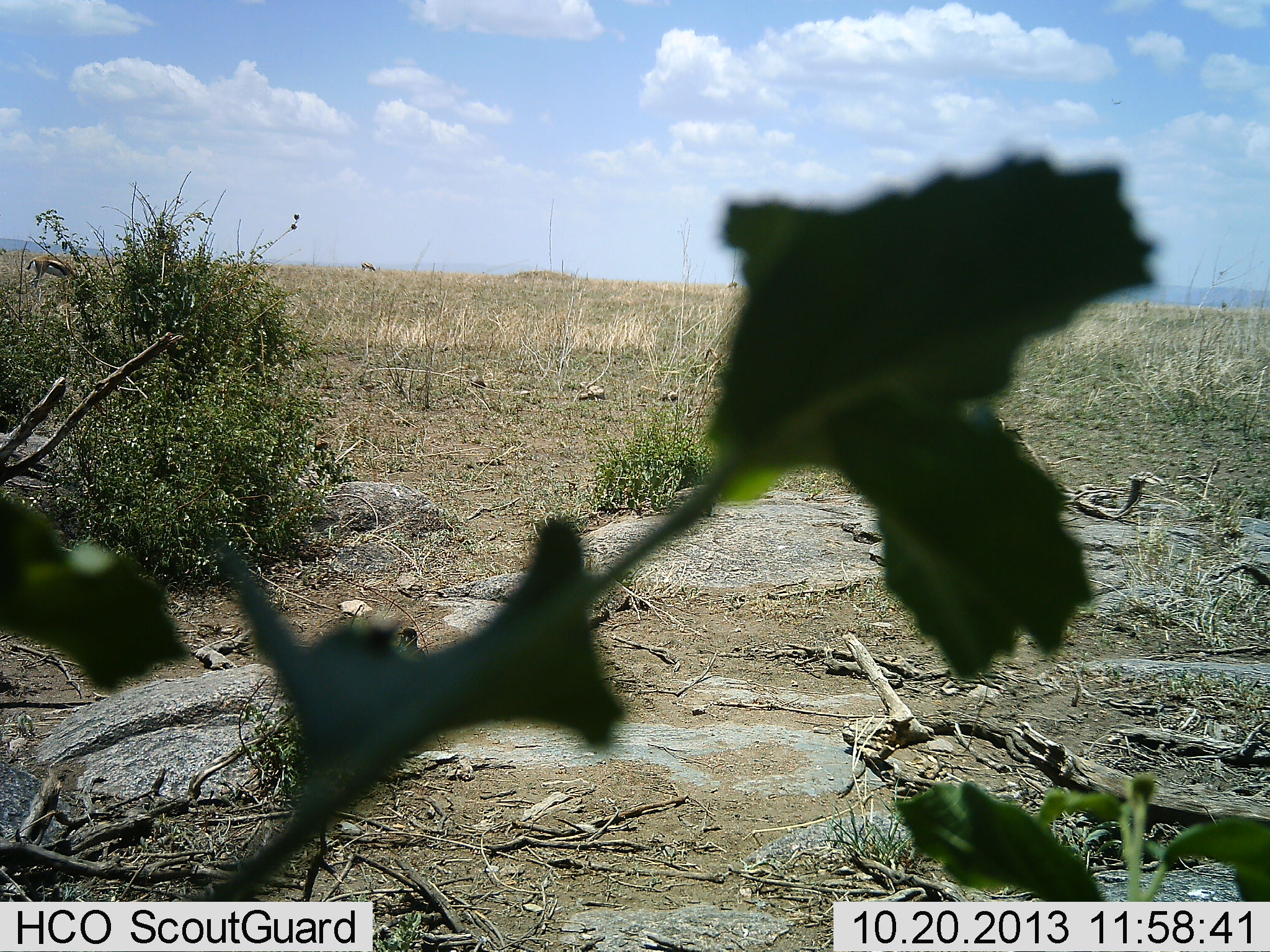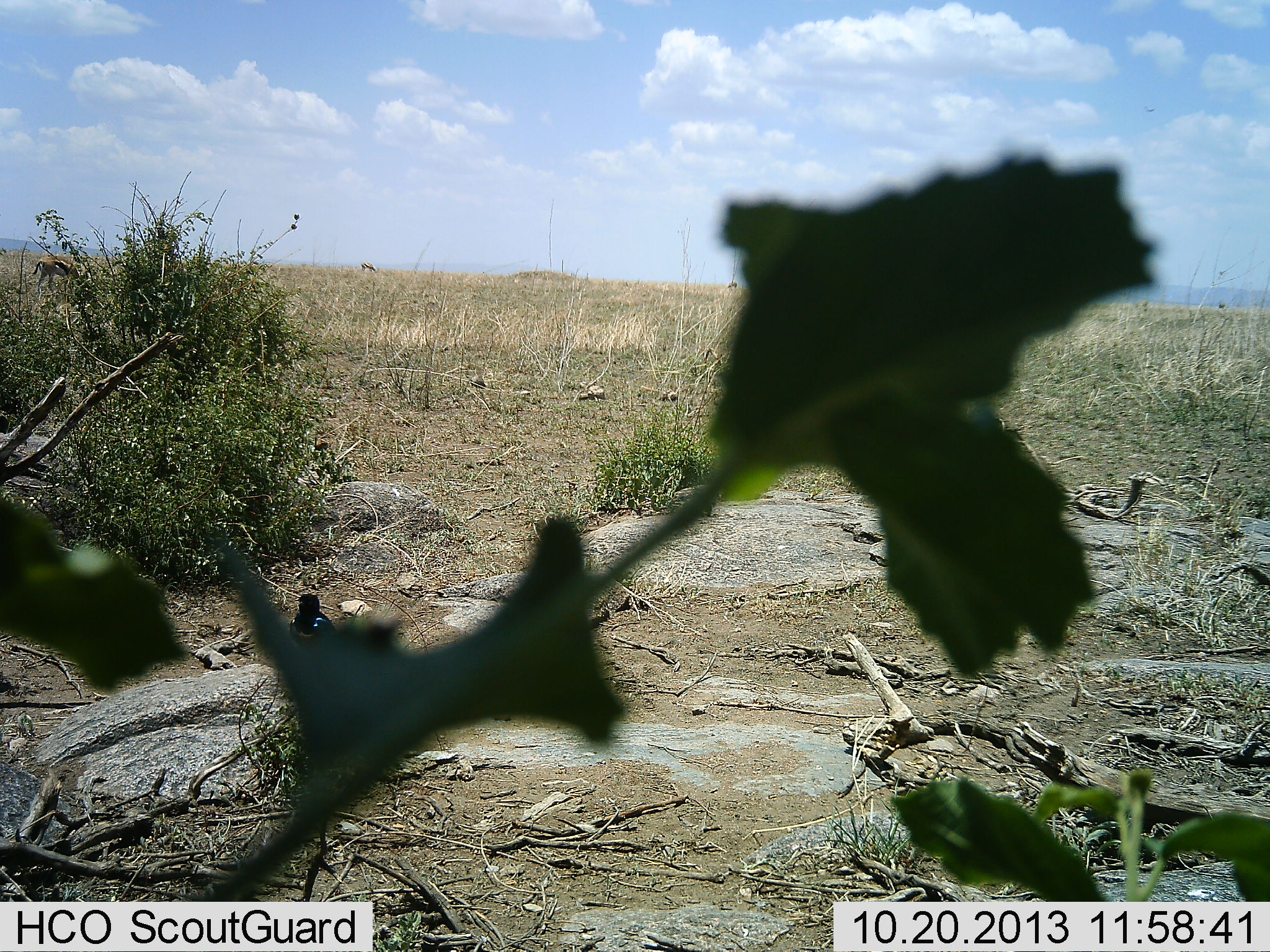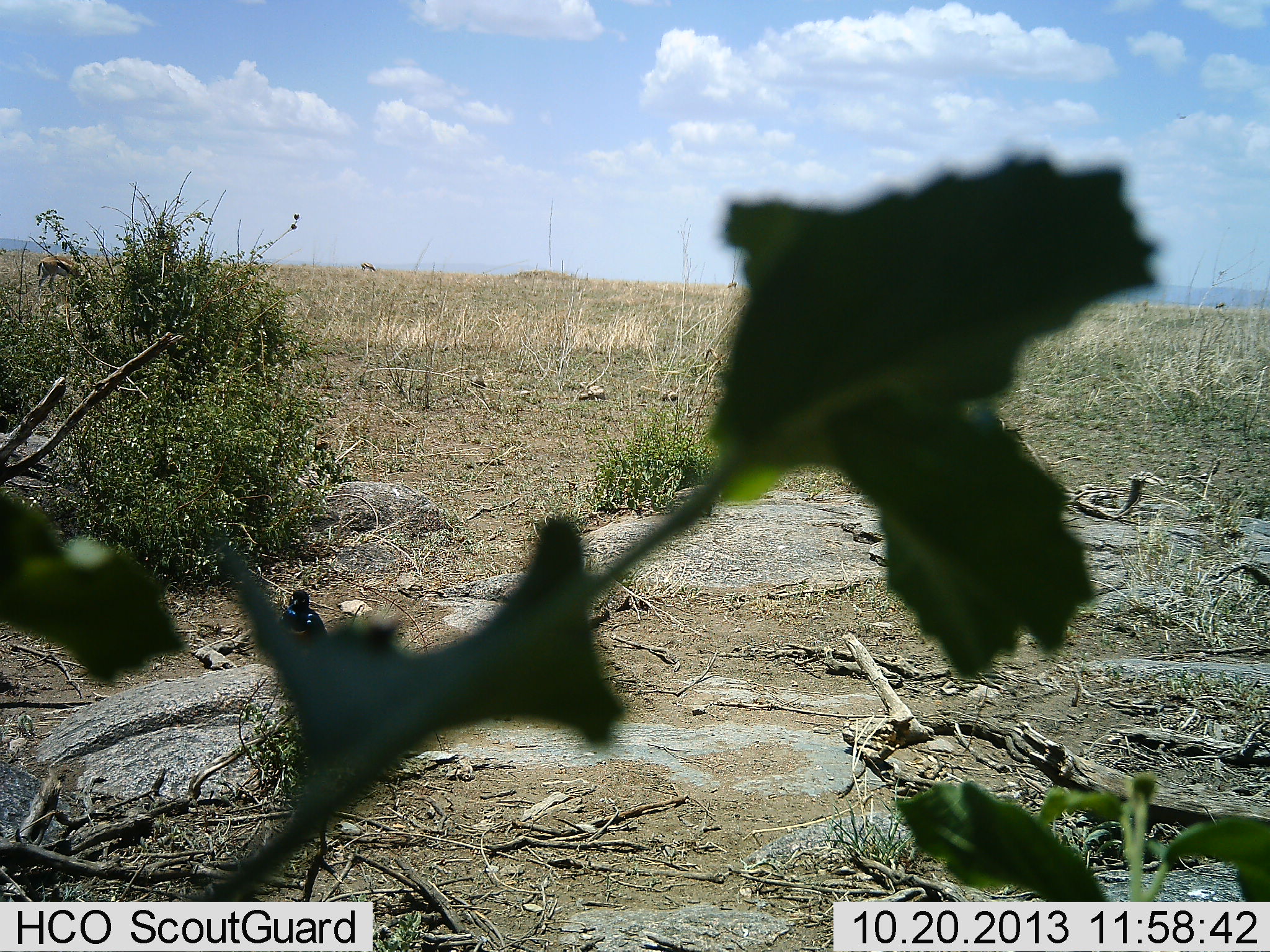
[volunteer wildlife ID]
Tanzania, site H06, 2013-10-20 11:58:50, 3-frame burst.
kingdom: Animalia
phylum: Chordata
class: Aves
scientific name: Aves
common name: bird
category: otherbird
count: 1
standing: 25%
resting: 0%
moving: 75%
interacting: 0%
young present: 0%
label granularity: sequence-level